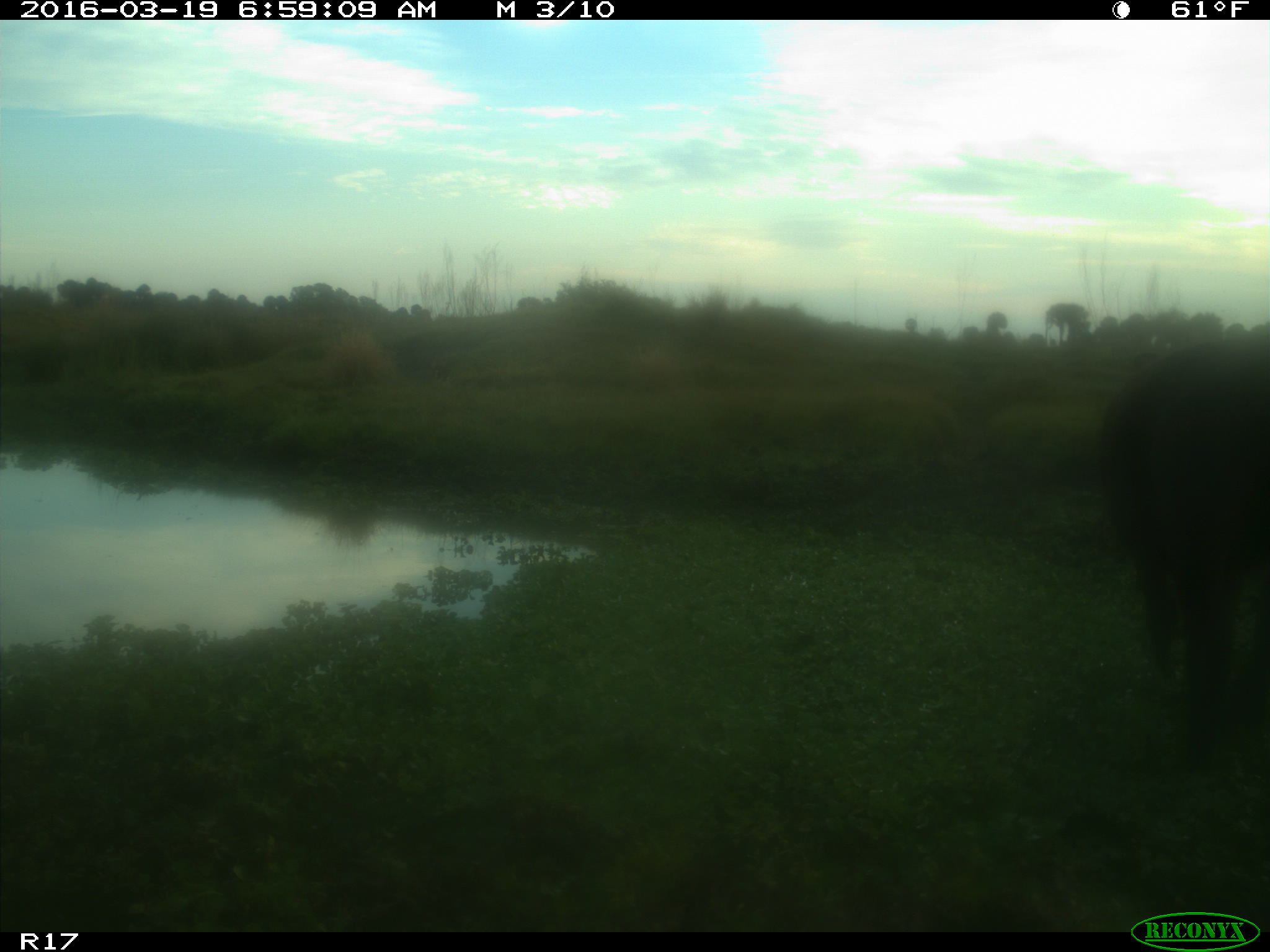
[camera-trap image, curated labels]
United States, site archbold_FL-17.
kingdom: Animalia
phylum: Chordata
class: Mammalia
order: Artiodactyla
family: Bovidae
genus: Bos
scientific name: Bos taurus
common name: domestic cow